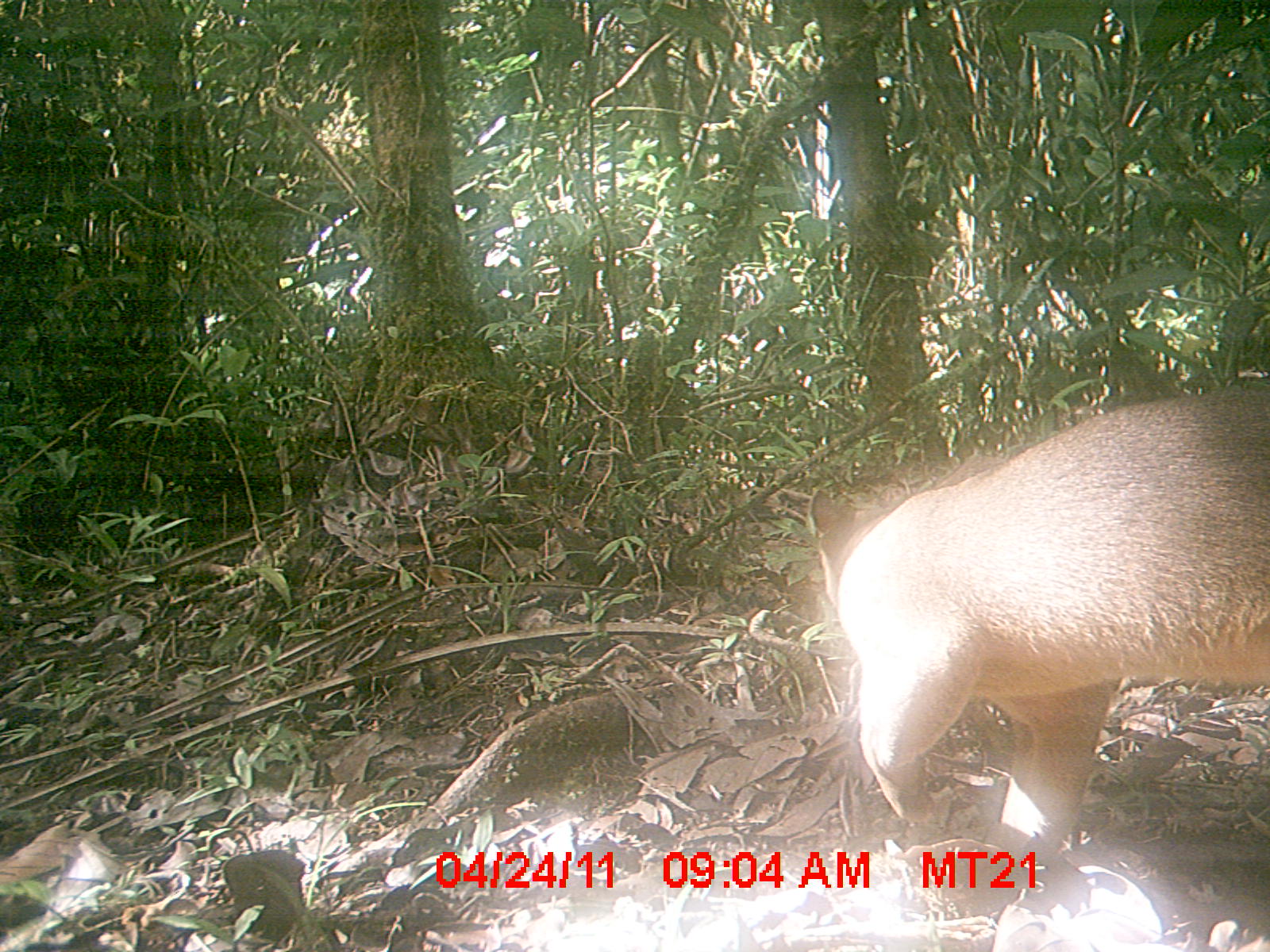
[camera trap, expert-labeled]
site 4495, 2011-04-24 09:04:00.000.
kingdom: Animalia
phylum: Chordata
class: Mammalia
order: Carnivora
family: Eupleridae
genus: Cryptoprocta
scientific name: Cryptoprocta ferox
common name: fossa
Cryptoprocta ferox (fossa), count 1.